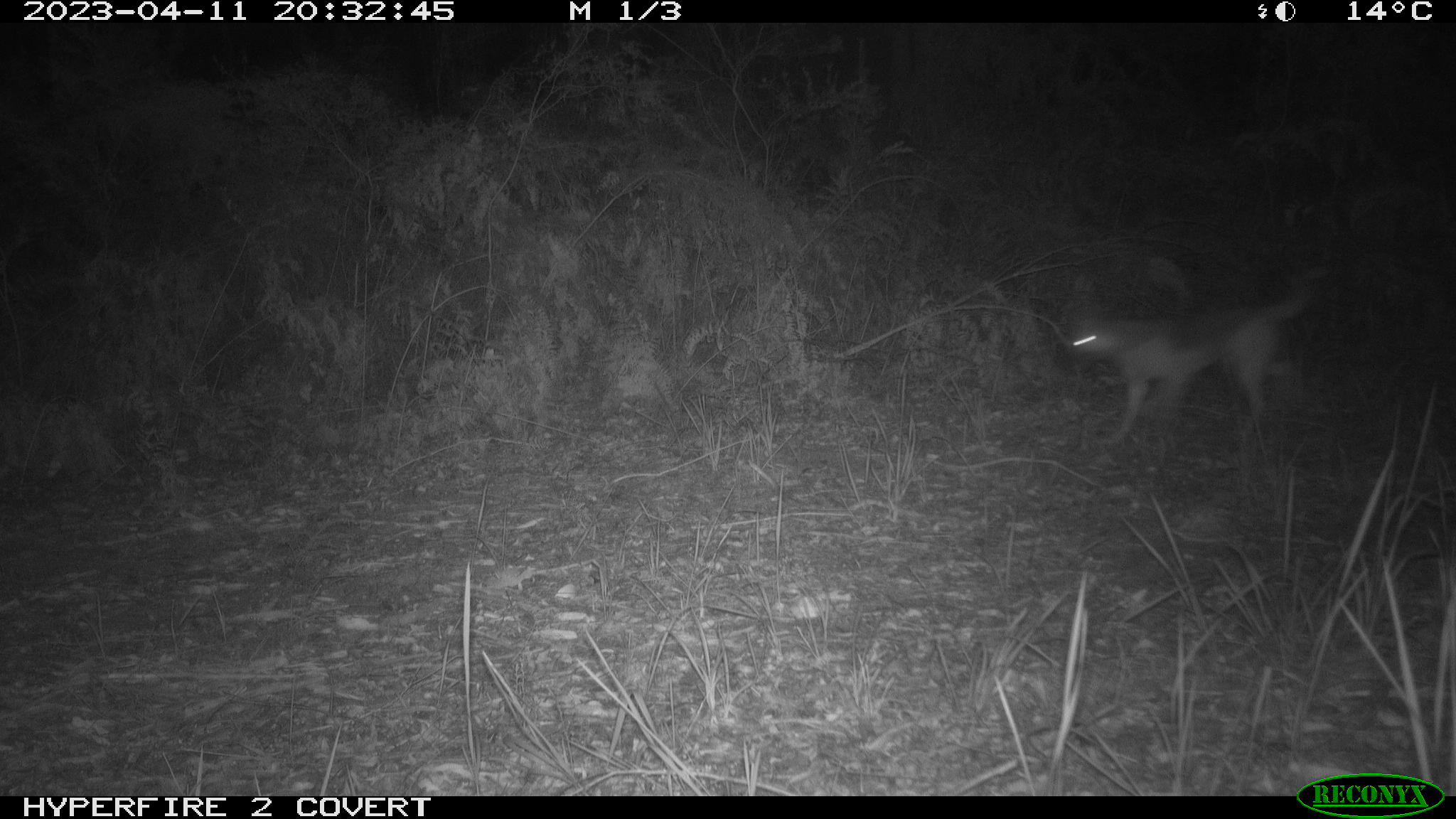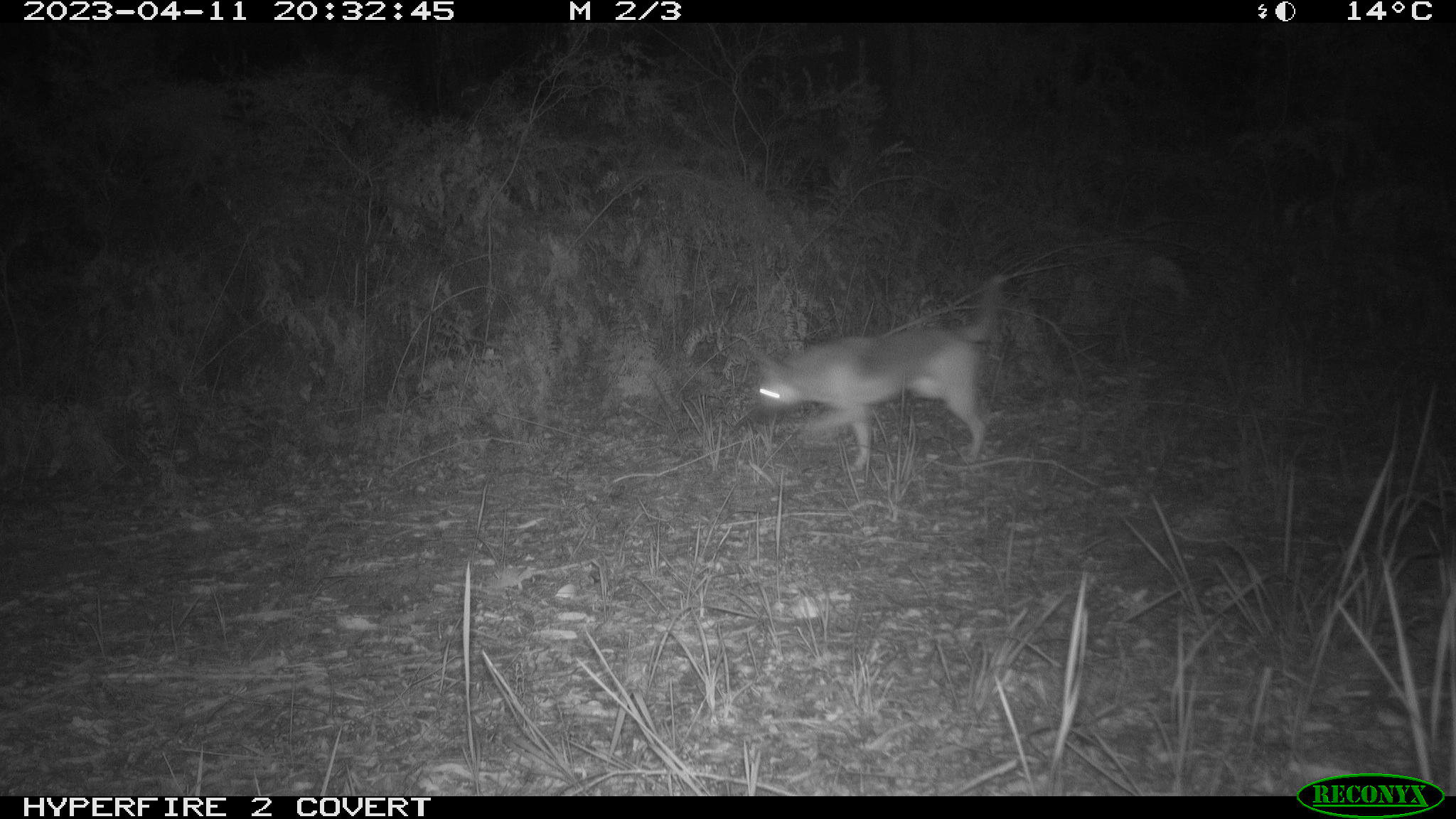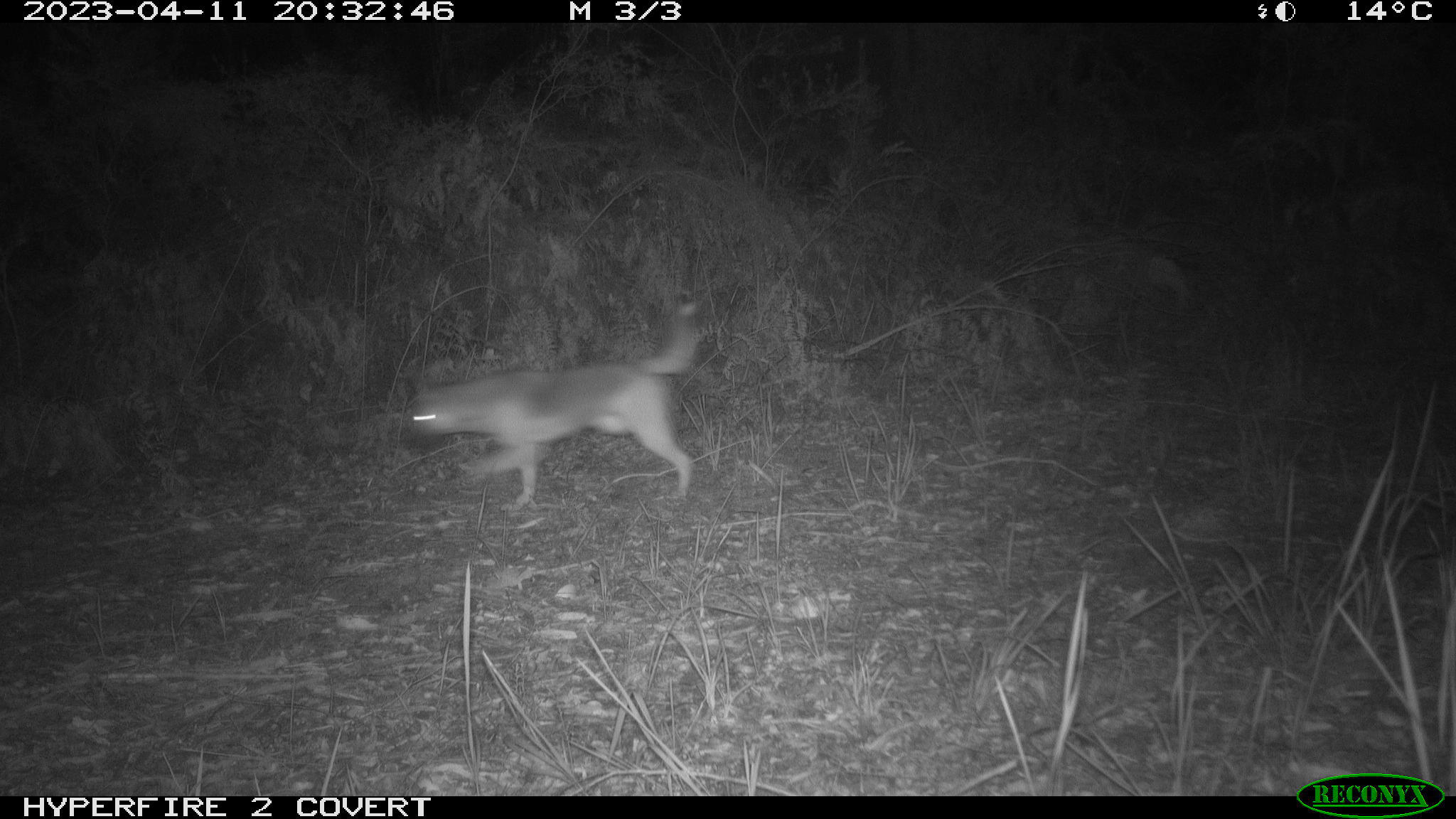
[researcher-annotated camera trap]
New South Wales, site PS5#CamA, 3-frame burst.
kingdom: Animalia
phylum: Chordata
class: Mammalia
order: Carnivora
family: Canidae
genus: Canis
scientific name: Canis familiaris dingo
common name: dingo